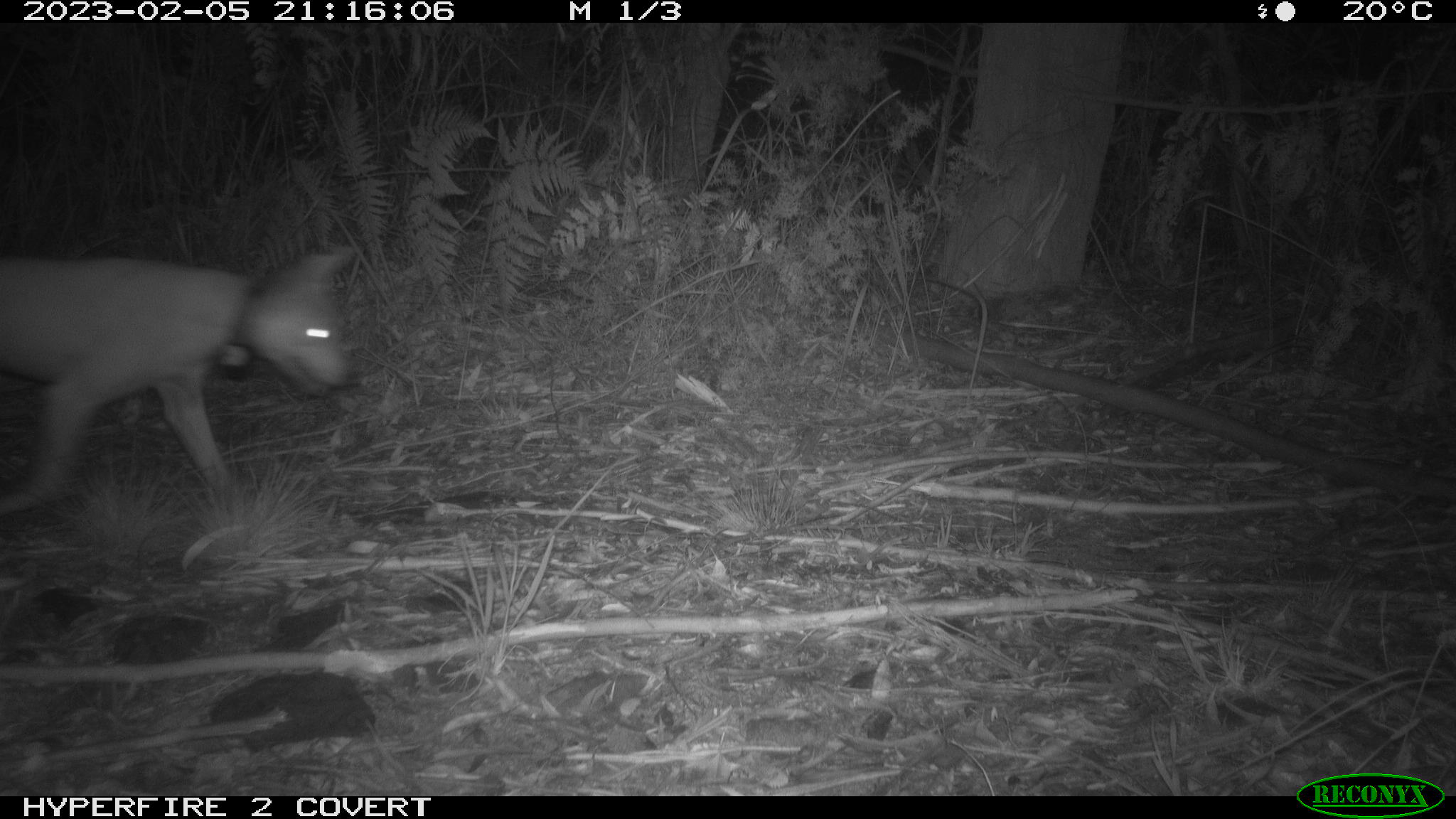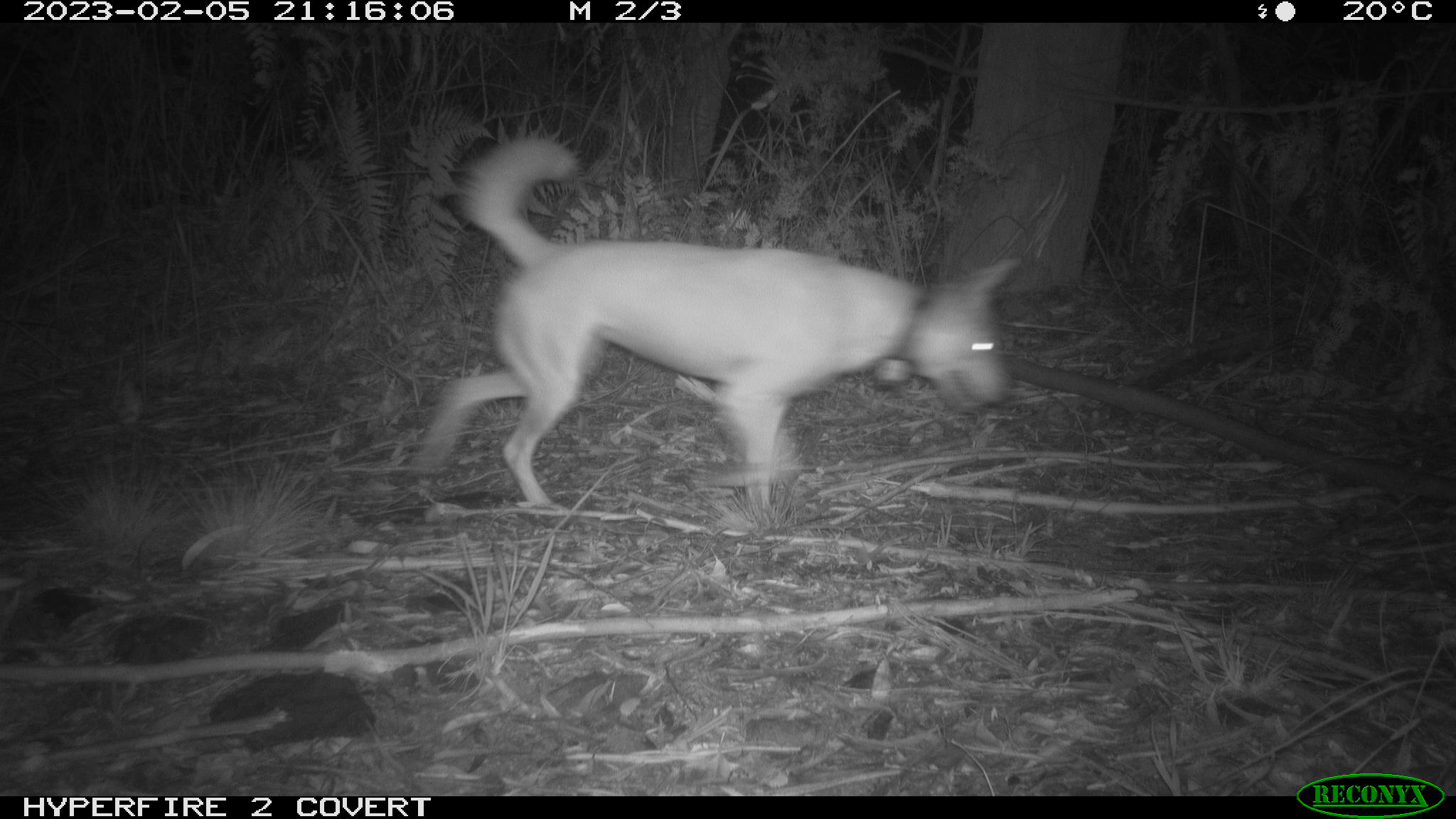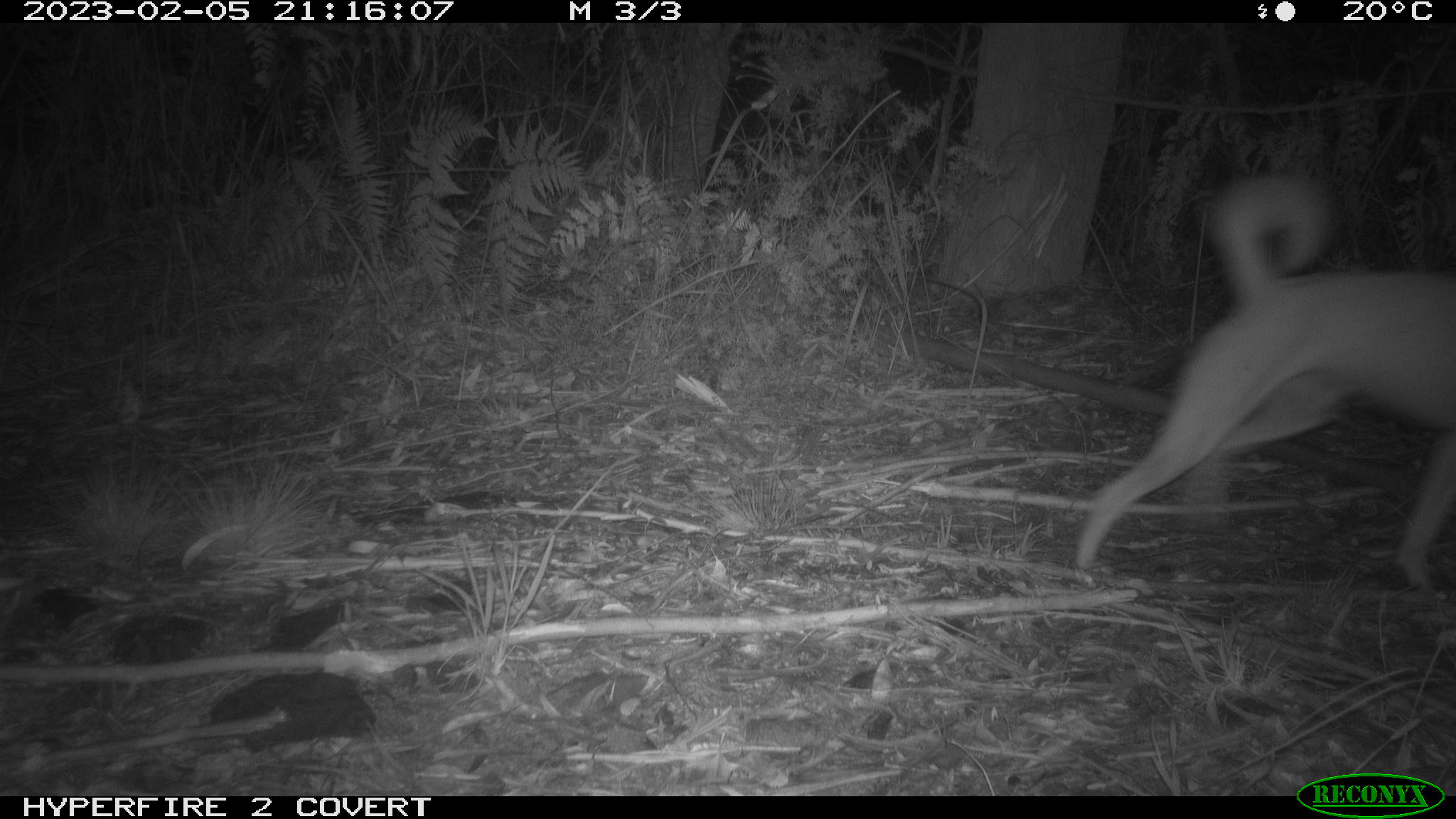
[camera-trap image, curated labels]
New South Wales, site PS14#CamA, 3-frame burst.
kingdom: Animalia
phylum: Chordata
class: Mammalia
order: Carnivora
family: Canidae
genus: Canis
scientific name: Canis familiaris dingo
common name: dingo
Dingo (Canis familiaris dingo).